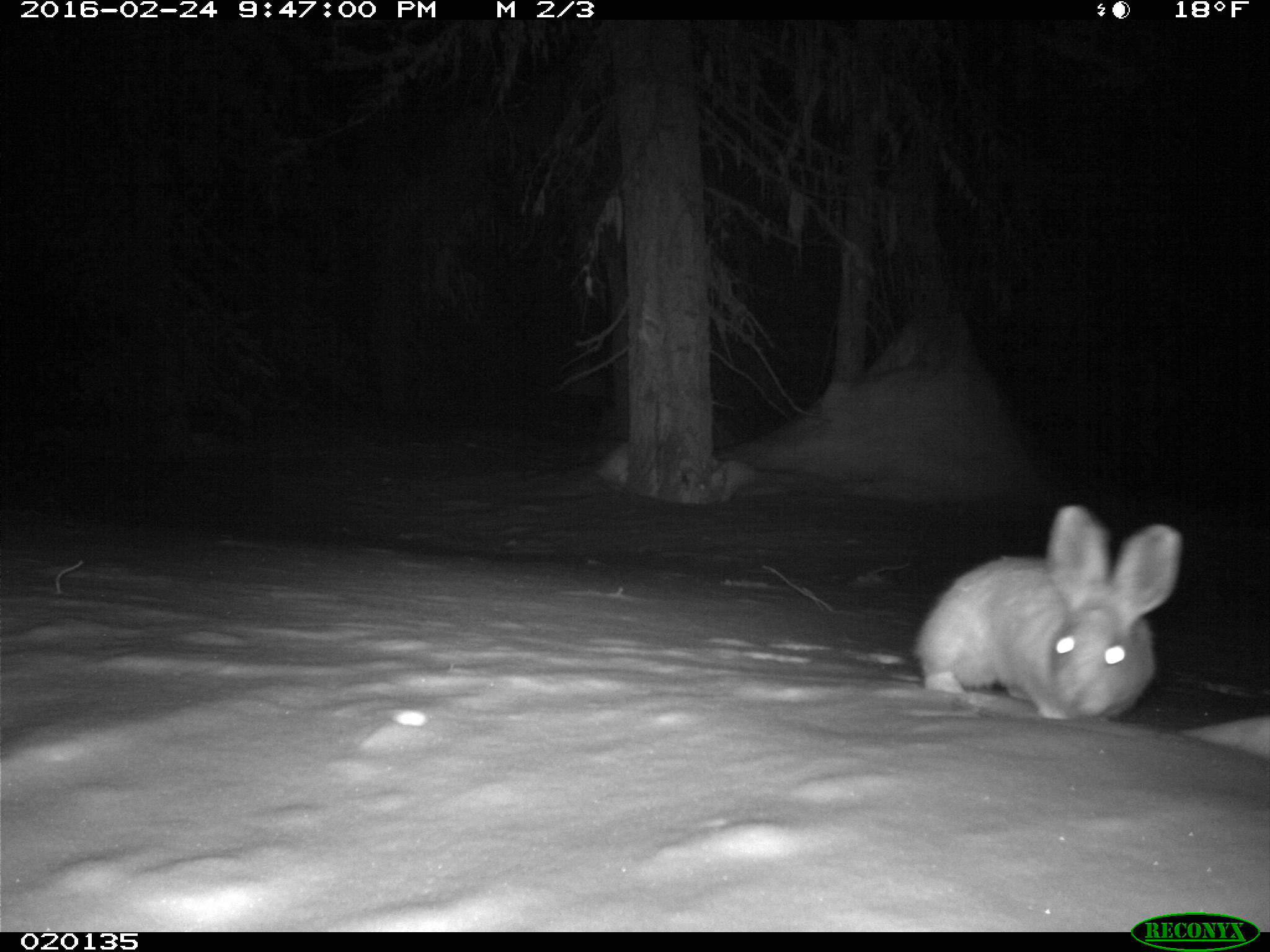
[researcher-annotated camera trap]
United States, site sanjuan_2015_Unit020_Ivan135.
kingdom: Animalia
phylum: Chordata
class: Mammalia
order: Lagomorpha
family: Leporidae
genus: Lepus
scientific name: Lepus americanus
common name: snowshoe hare